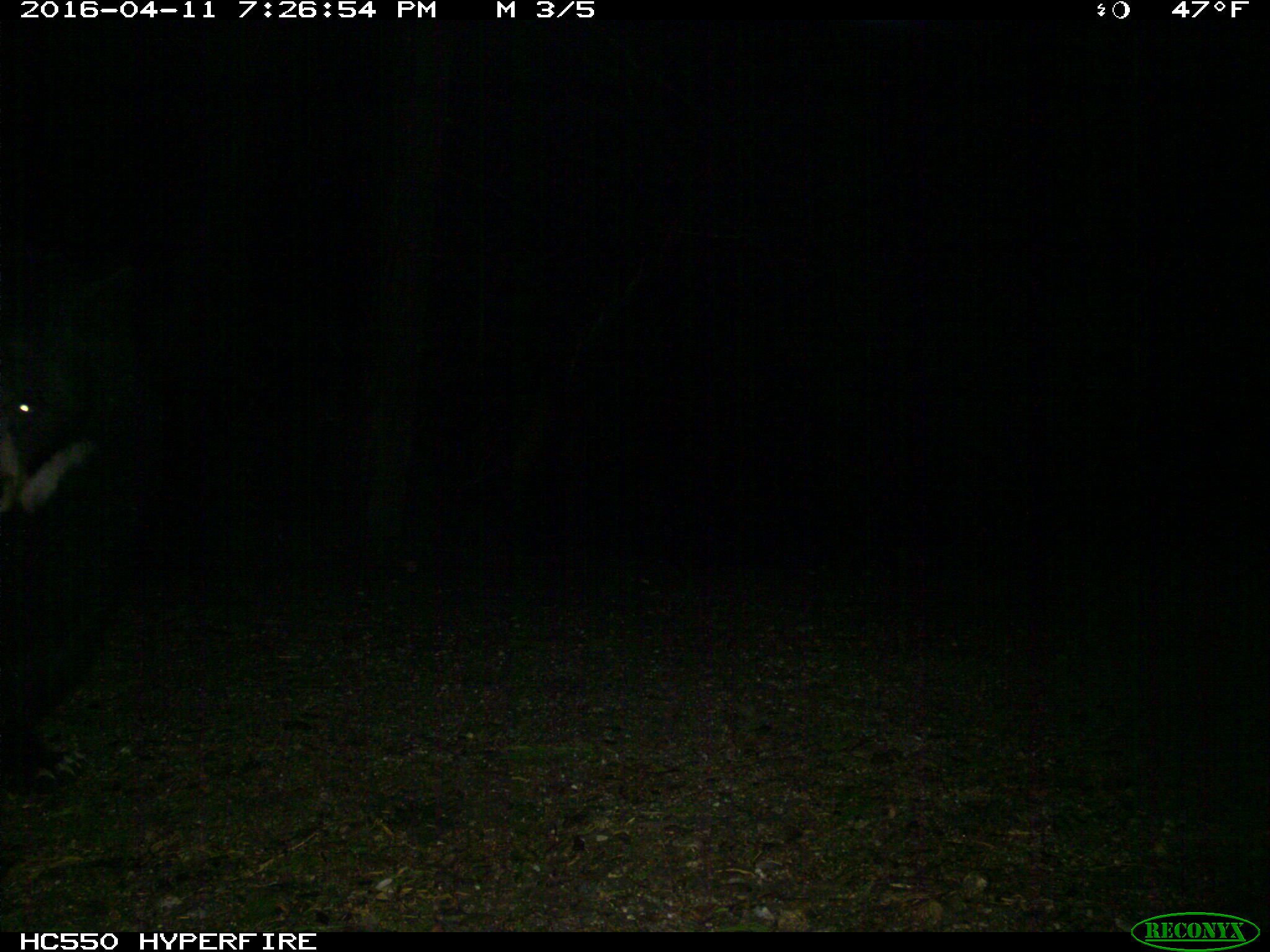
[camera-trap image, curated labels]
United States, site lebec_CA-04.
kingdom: Animalia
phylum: Chordata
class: Mammalia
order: Carnivora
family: Ursidae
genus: Ursus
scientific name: Ursus americanus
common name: american black bear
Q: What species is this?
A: Ursus americanus (american black bear).